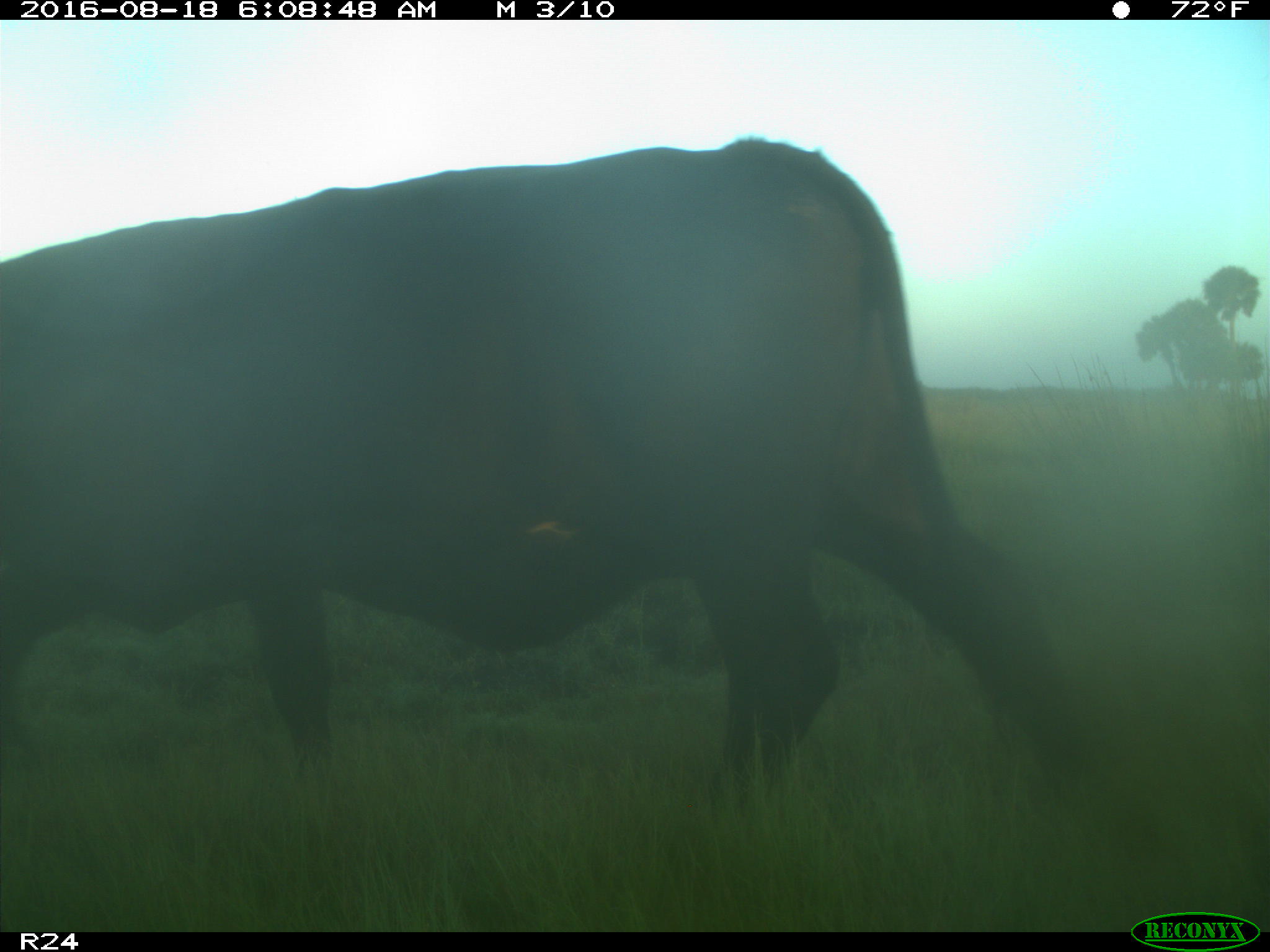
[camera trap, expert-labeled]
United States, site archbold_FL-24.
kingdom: Animalia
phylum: Chordata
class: Mammalia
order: Artiodactyla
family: Bovidae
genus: Bos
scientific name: Bos taurus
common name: domestic cow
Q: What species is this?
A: Bos taurus (domestic cow).